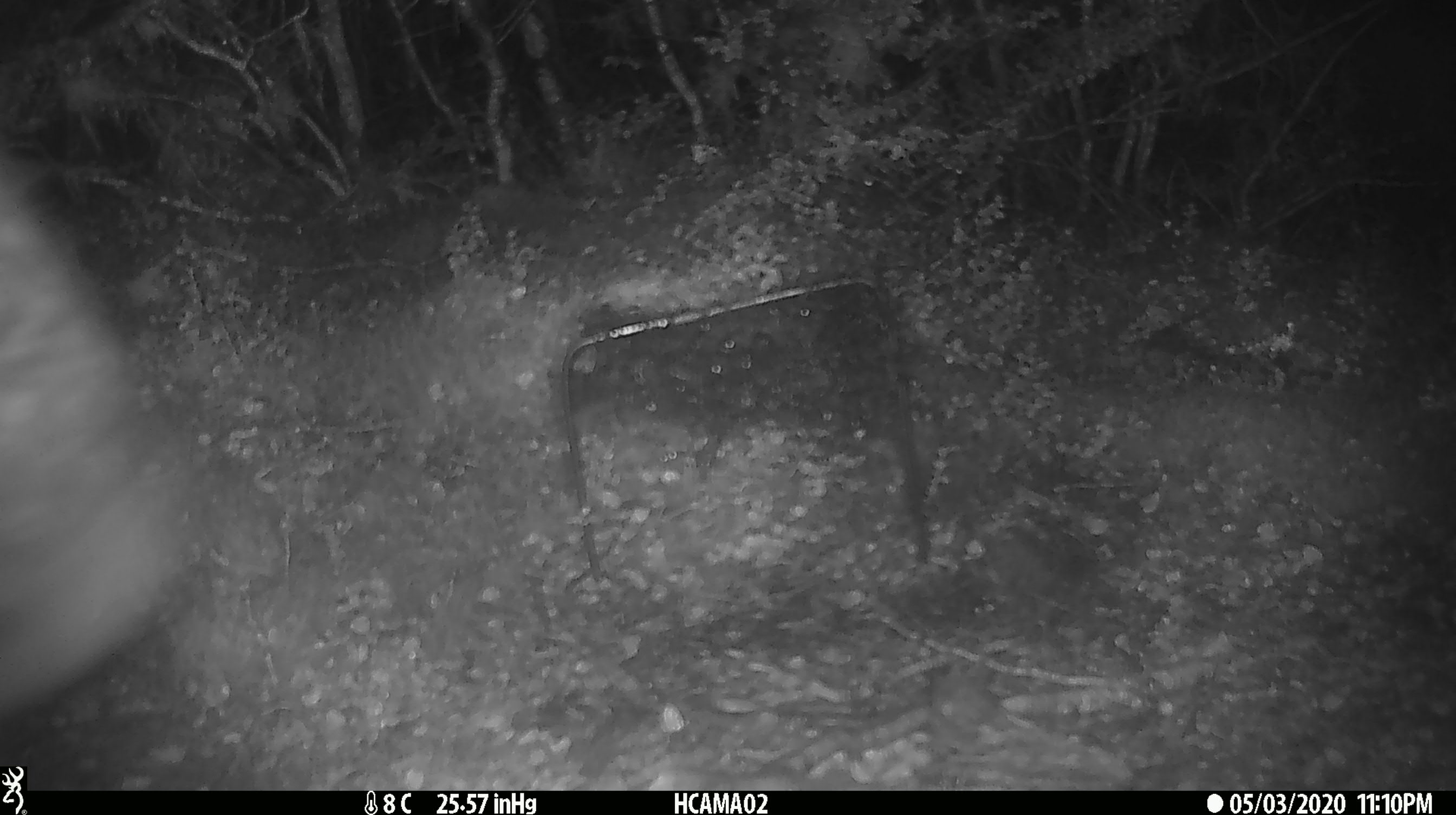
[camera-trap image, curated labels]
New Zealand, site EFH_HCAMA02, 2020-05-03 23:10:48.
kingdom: Animalia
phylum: Chordata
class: Aves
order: Passeriformes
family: Petroicidae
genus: Petroica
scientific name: Petroica macrocephala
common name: tomtit